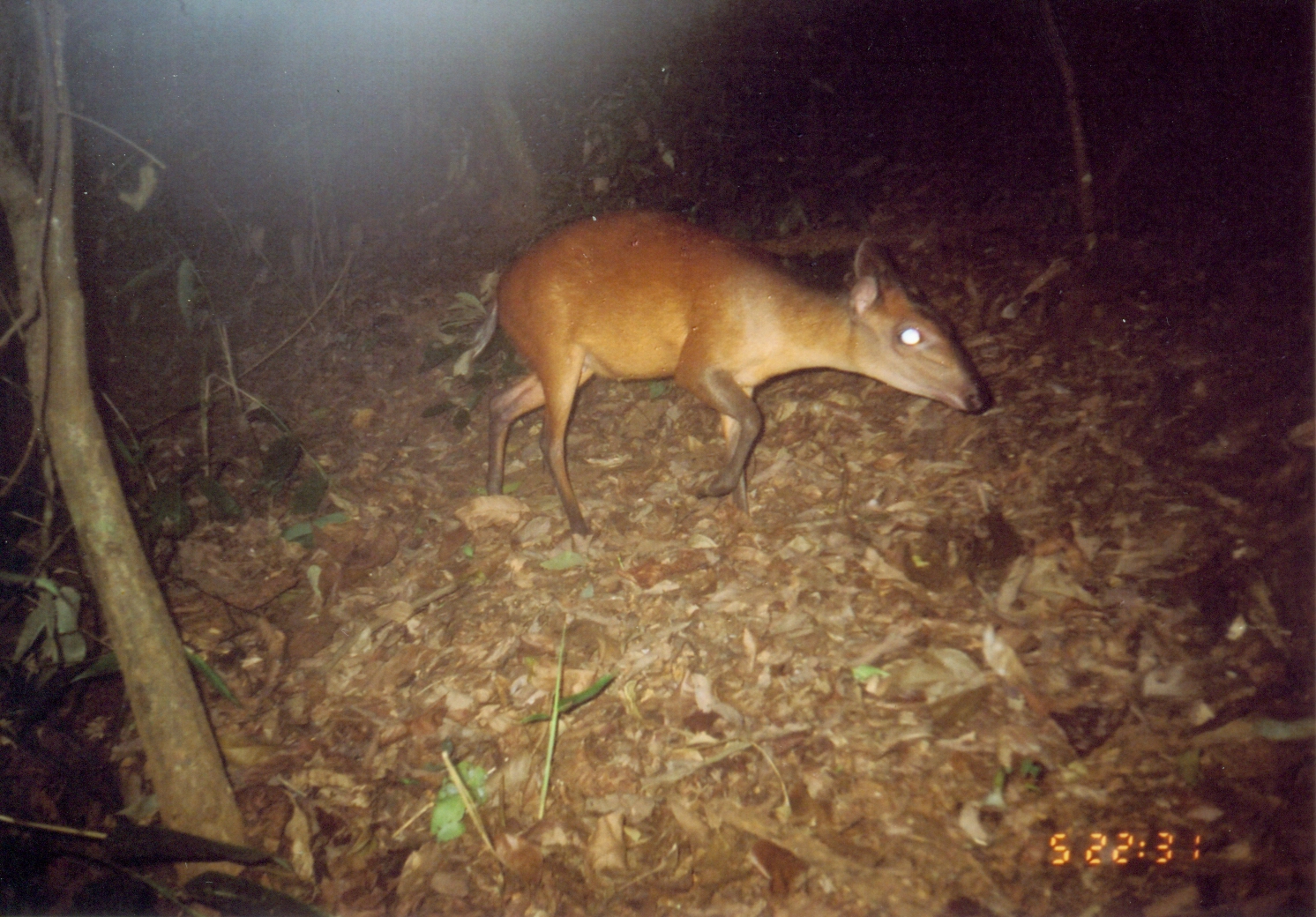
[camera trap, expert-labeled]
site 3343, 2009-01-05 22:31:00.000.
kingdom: Animalia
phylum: Chordata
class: Mammalia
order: Artiodactyla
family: Bovidae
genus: Cephalophus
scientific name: Cephalophus harveyi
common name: harvey's duiker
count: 1